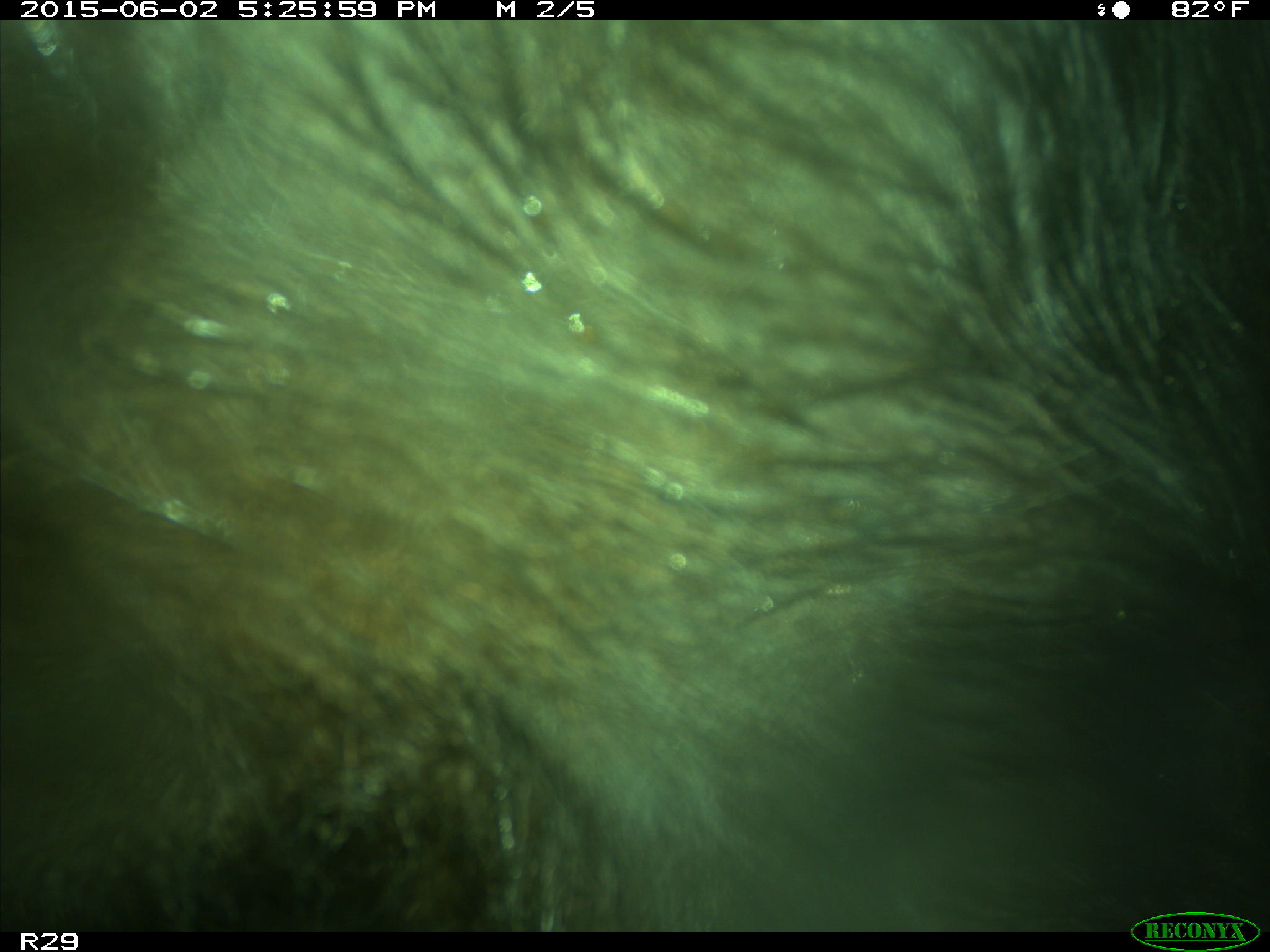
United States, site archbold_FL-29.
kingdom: Animalia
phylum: Chordata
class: Mammalia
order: Artiodactyla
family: Bovidae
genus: Bos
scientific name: Bos taurus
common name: domestic cow